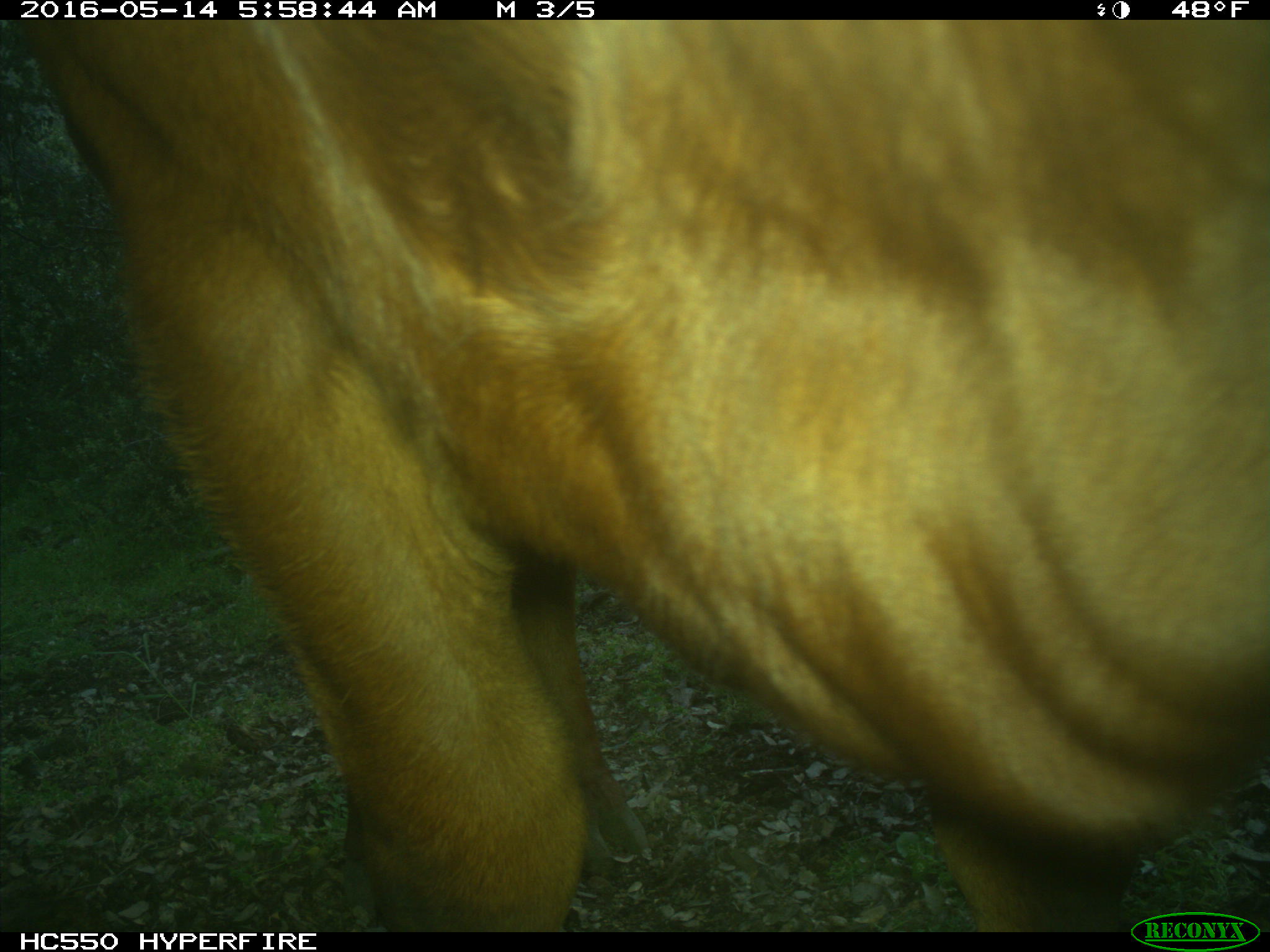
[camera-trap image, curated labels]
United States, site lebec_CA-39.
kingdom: Animalia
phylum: Chordata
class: Mammalia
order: Artiodactyla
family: Bovidae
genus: Bos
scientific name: Bos taurus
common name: domestic cow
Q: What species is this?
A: Bos taurus (domestic cow).